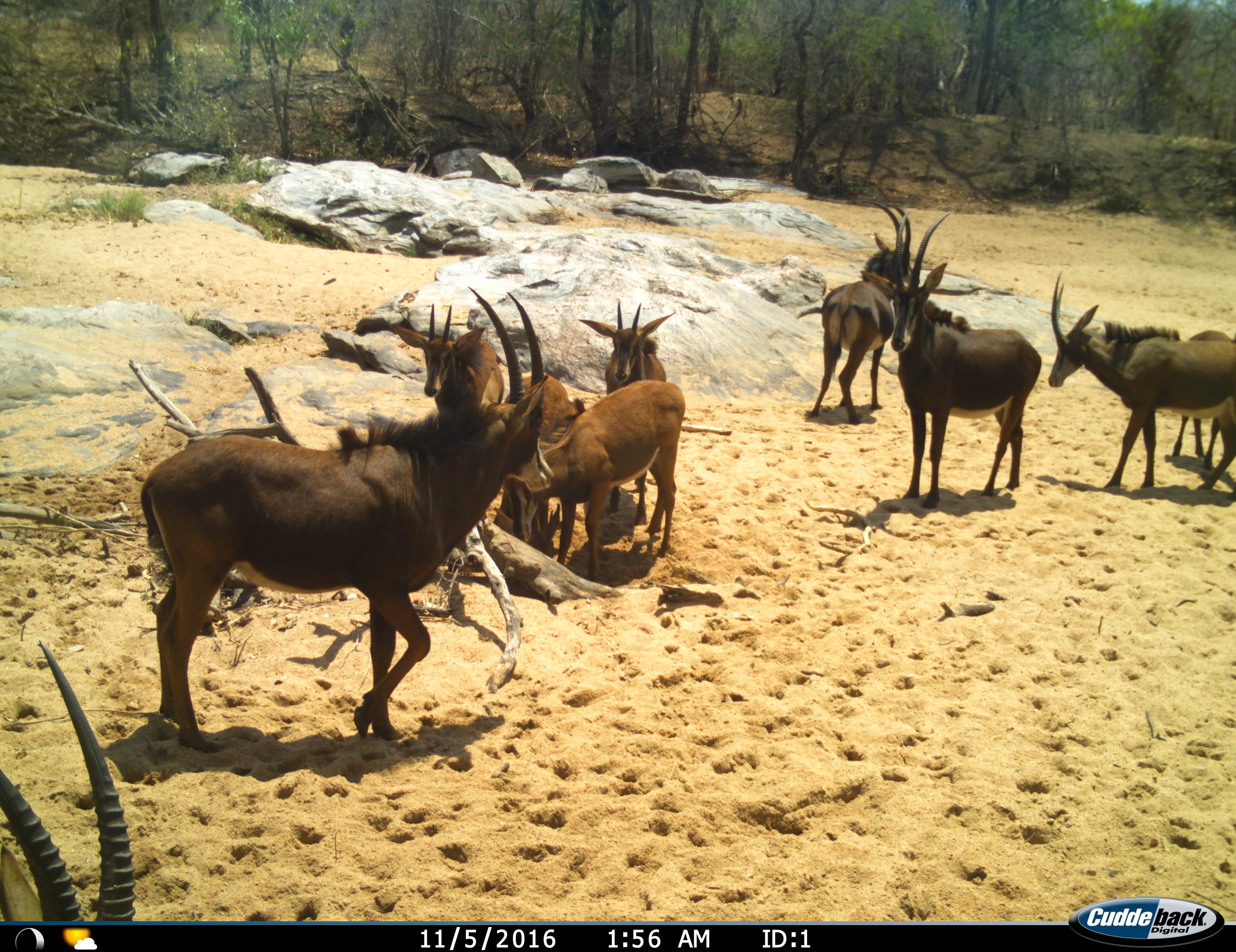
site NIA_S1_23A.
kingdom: Animalia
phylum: Chordata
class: Mammalia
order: Artiodactyla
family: Bovidae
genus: Hippotragus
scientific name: Hippotragus niger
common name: sable antelope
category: sable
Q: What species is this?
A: Sable (sable antelope) (Hippotragus niger).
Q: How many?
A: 10.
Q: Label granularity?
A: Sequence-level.